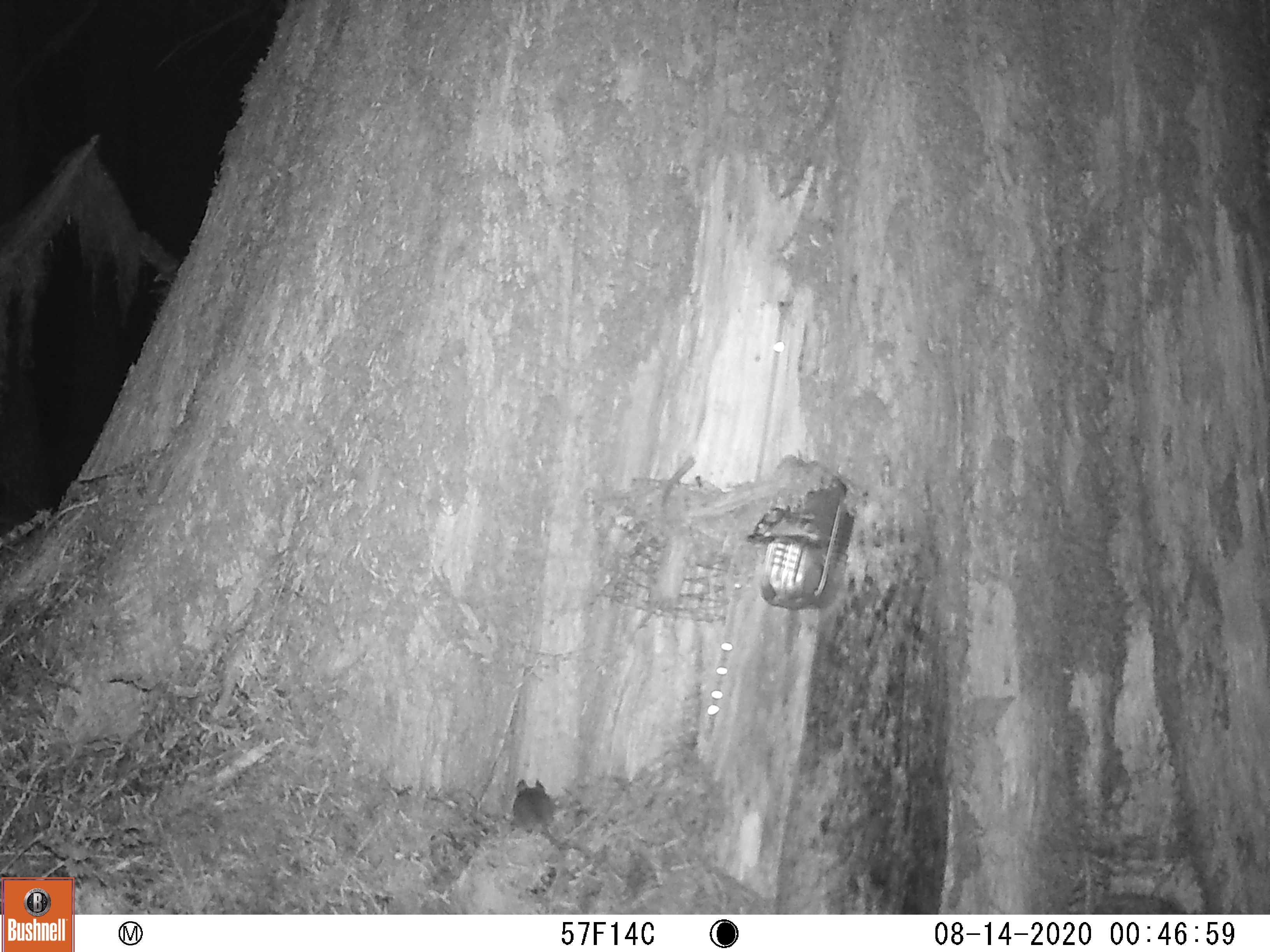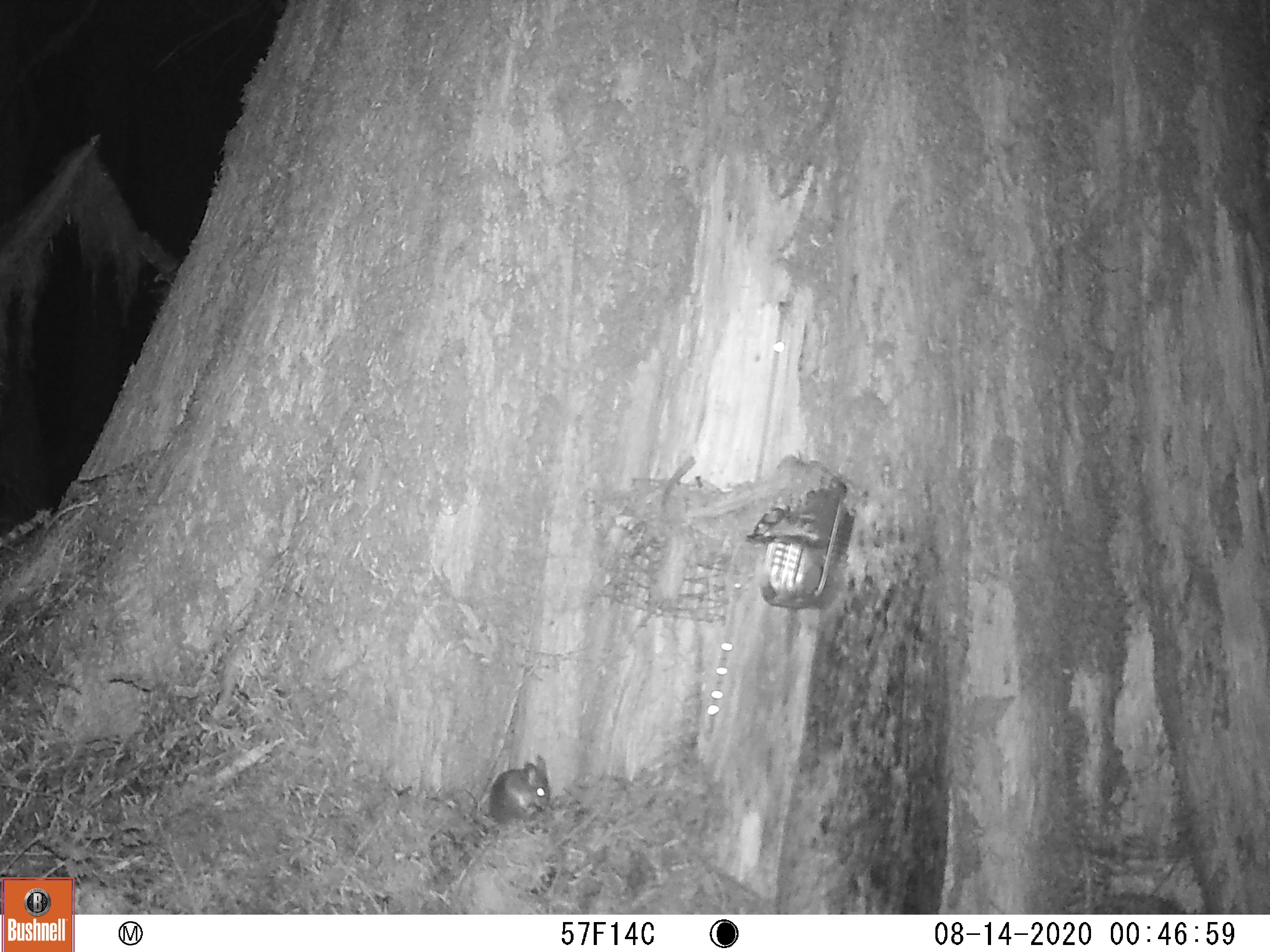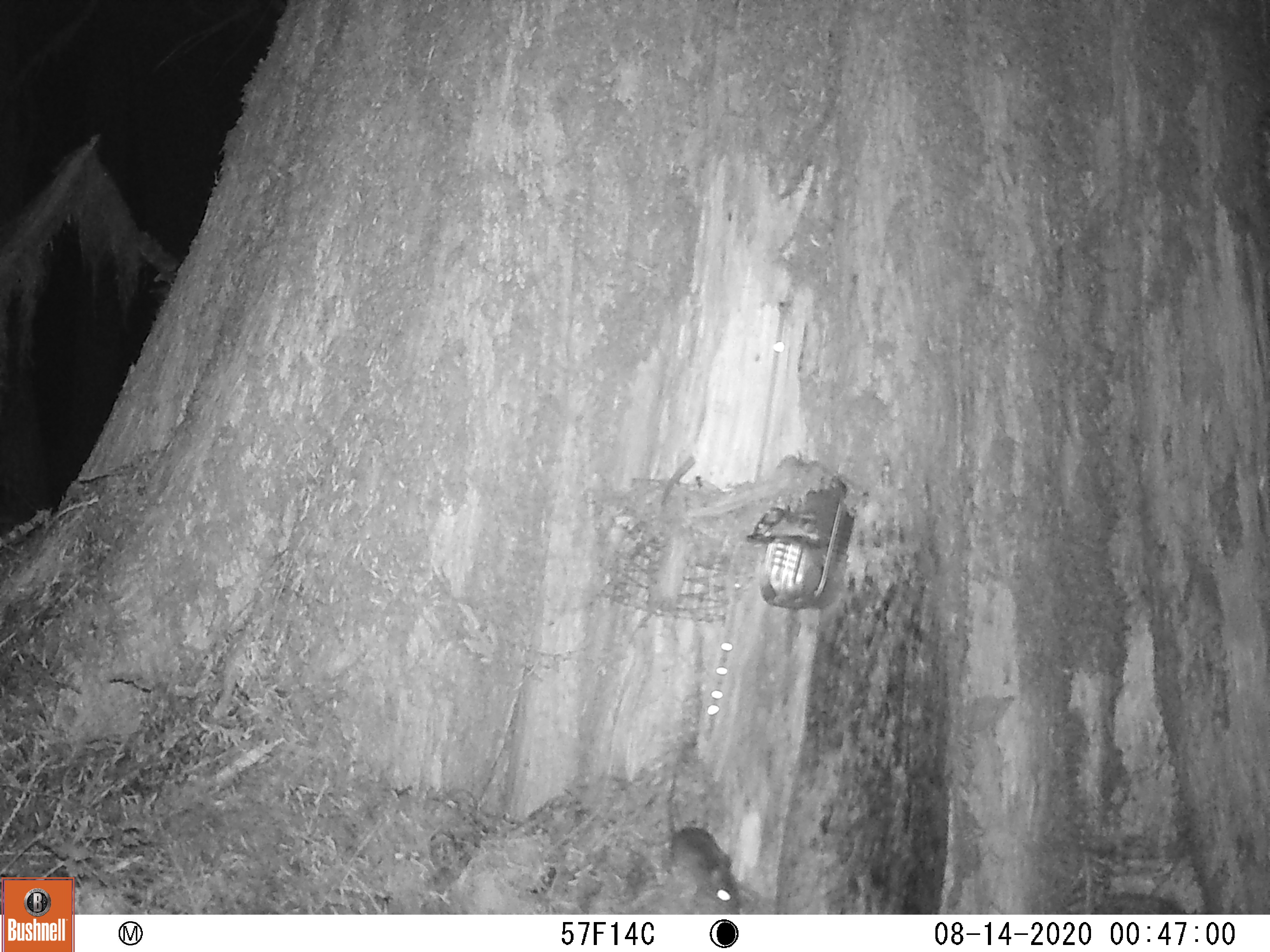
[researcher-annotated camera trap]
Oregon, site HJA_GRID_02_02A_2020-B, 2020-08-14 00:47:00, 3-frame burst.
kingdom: Animalia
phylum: Chordata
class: Mammalia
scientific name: Mammalia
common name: small mammal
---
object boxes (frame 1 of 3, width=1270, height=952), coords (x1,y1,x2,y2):
small mammal: (493,763,640,855)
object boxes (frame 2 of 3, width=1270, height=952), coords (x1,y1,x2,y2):
small mammal: (472,752,565,830)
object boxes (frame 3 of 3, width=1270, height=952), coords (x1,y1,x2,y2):
small mammal: (649,763,771,914)